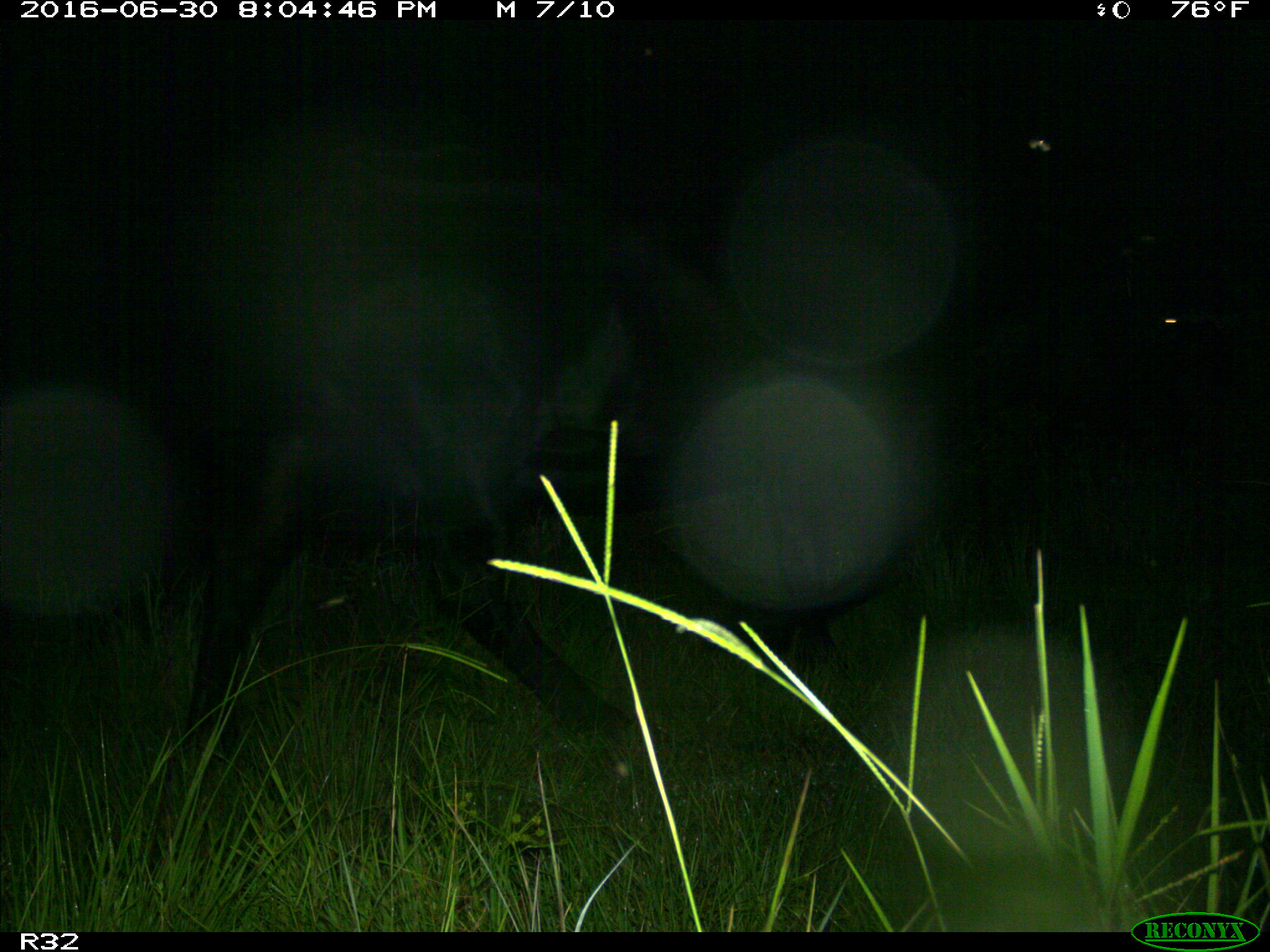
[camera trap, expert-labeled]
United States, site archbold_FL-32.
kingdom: Animalia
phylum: Chordata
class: Mammalia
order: Artiodactyla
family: Bovidae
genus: Bos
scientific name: Bos taurus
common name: domestic cow